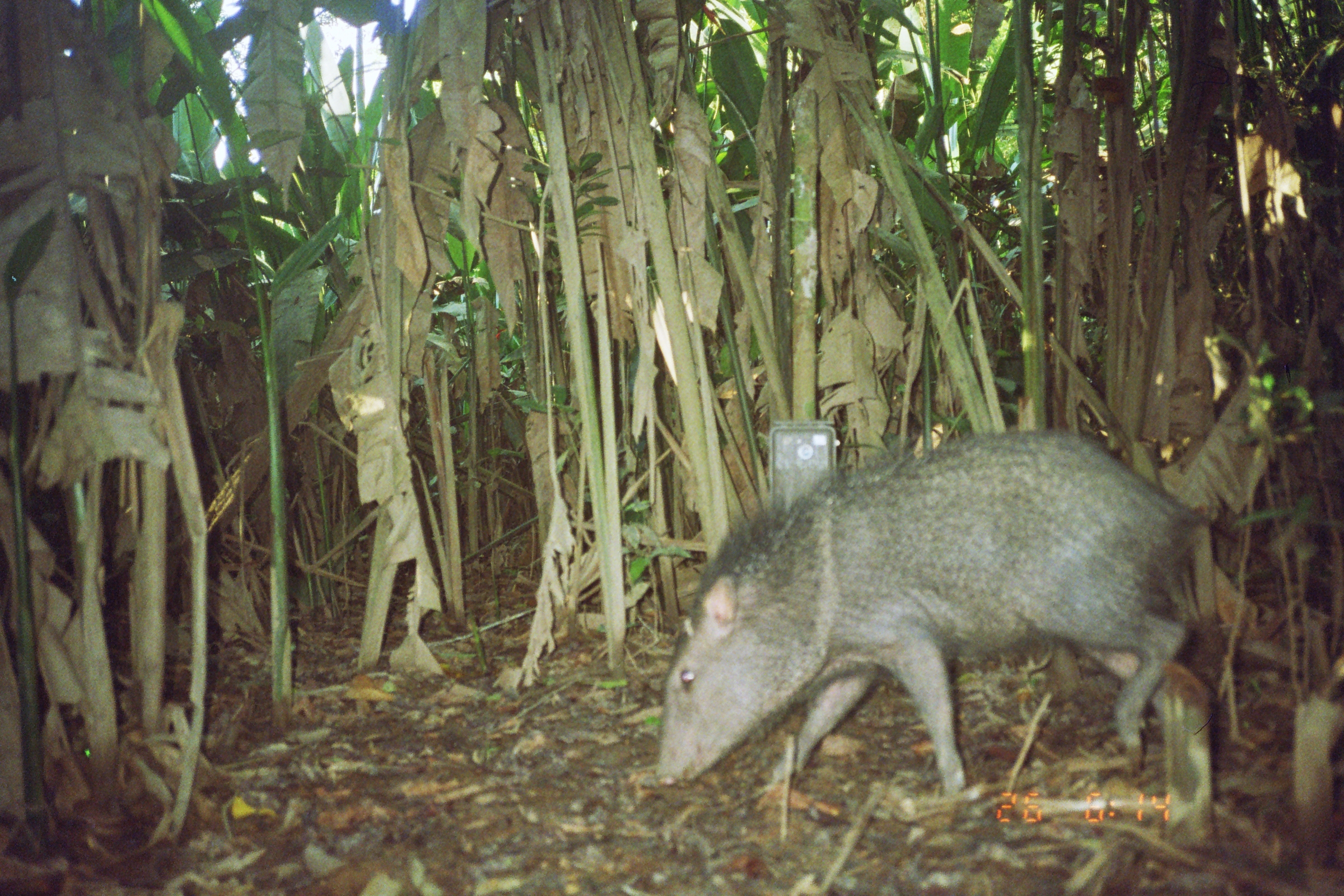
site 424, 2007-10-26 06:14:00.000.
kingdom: Animalia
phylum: Chordata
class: Mammalia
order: Artiodactyla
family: Tayassuidae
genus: Pecari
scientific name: Pecari tajacu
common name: collared peccary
Pecari tajacu (collared peccary).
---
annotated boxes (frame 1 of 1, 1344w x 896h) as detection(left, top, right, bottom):
pecari tajacu: detection(653, 430, 1216, 801)